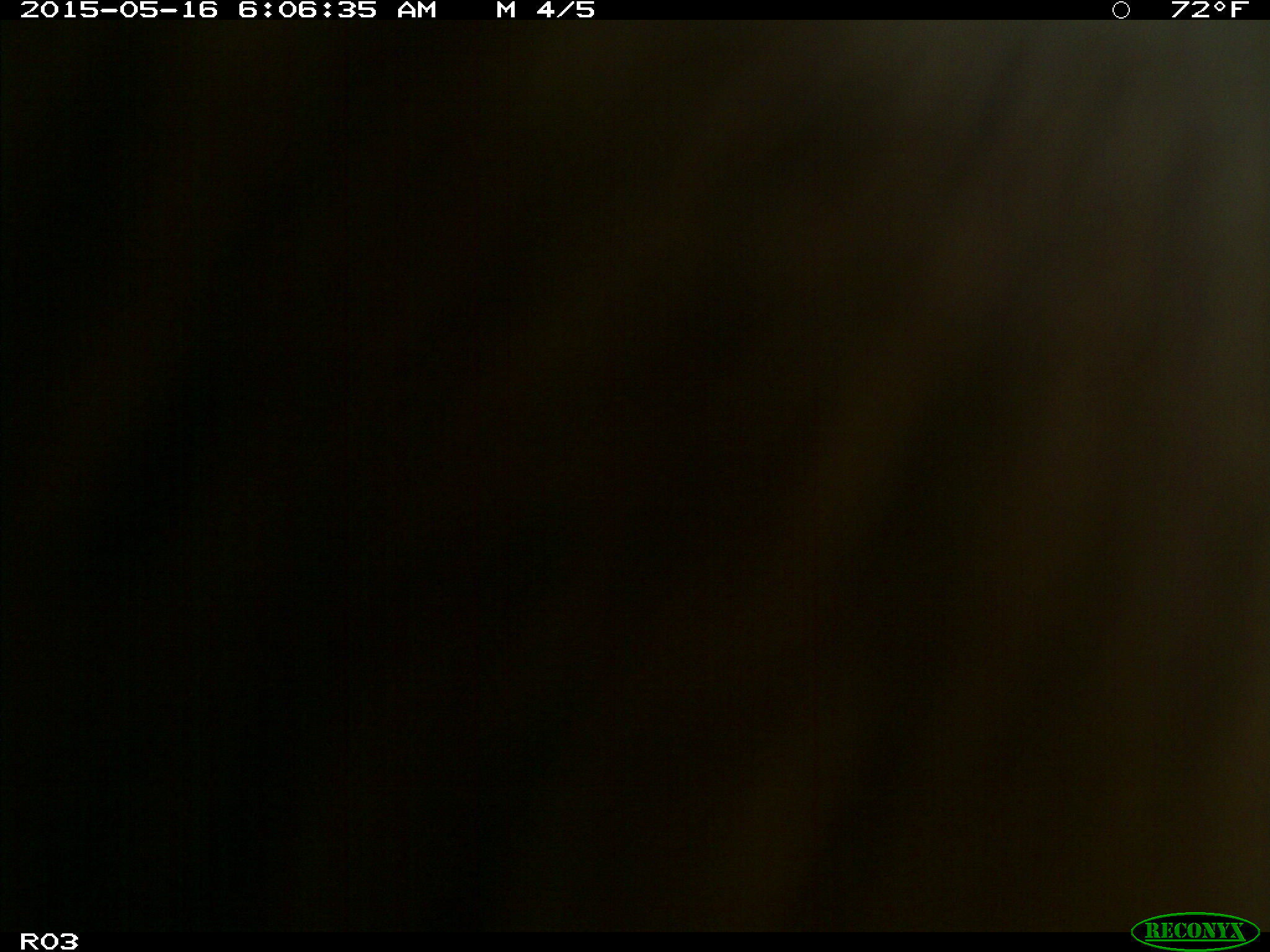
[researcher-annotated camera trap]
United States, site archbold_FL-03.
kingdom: Animalia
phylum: Chordata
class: Mammalia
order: Artiodactyla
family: Bovidae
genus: Bos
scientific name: Bos taurus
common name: domestic cow